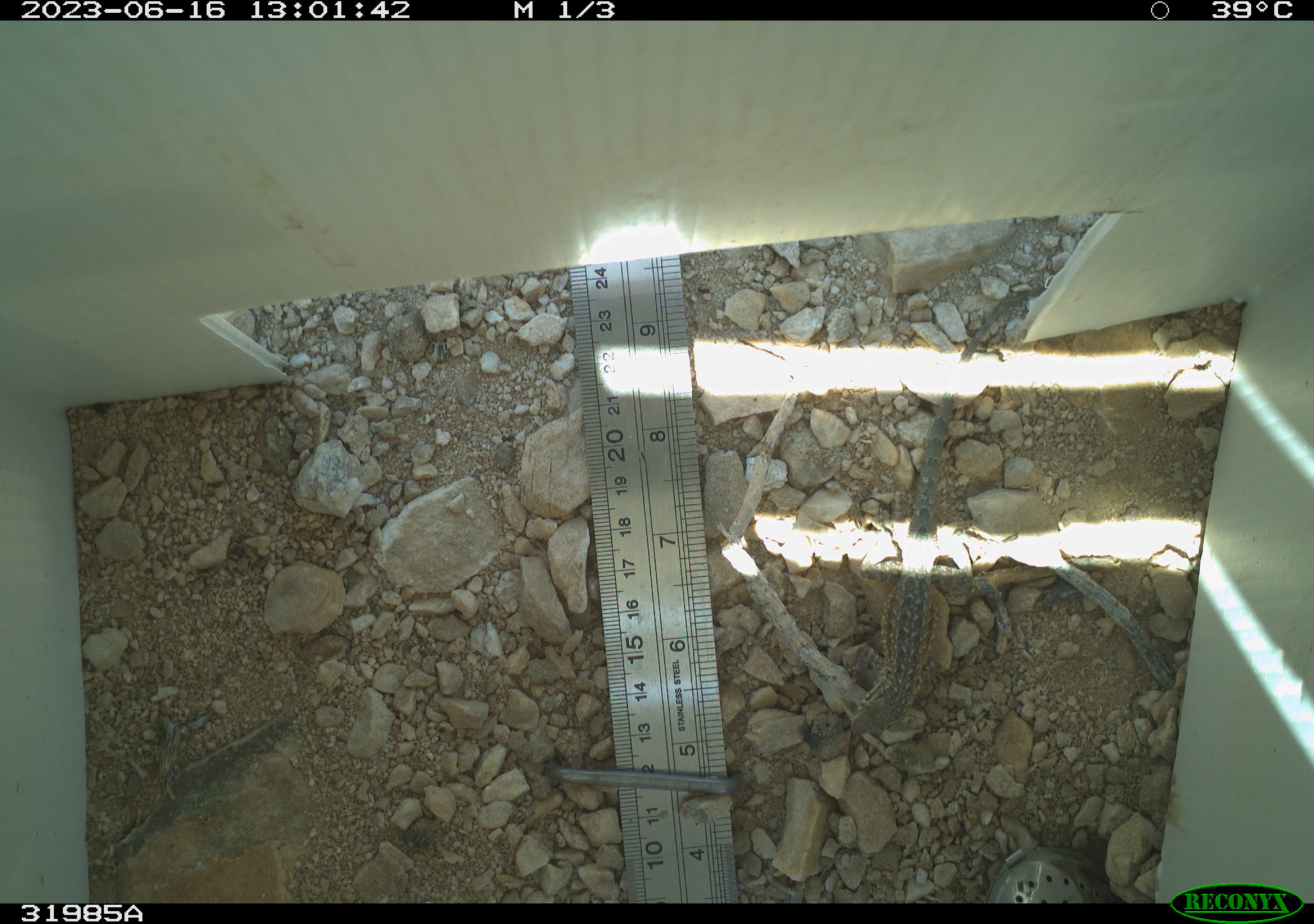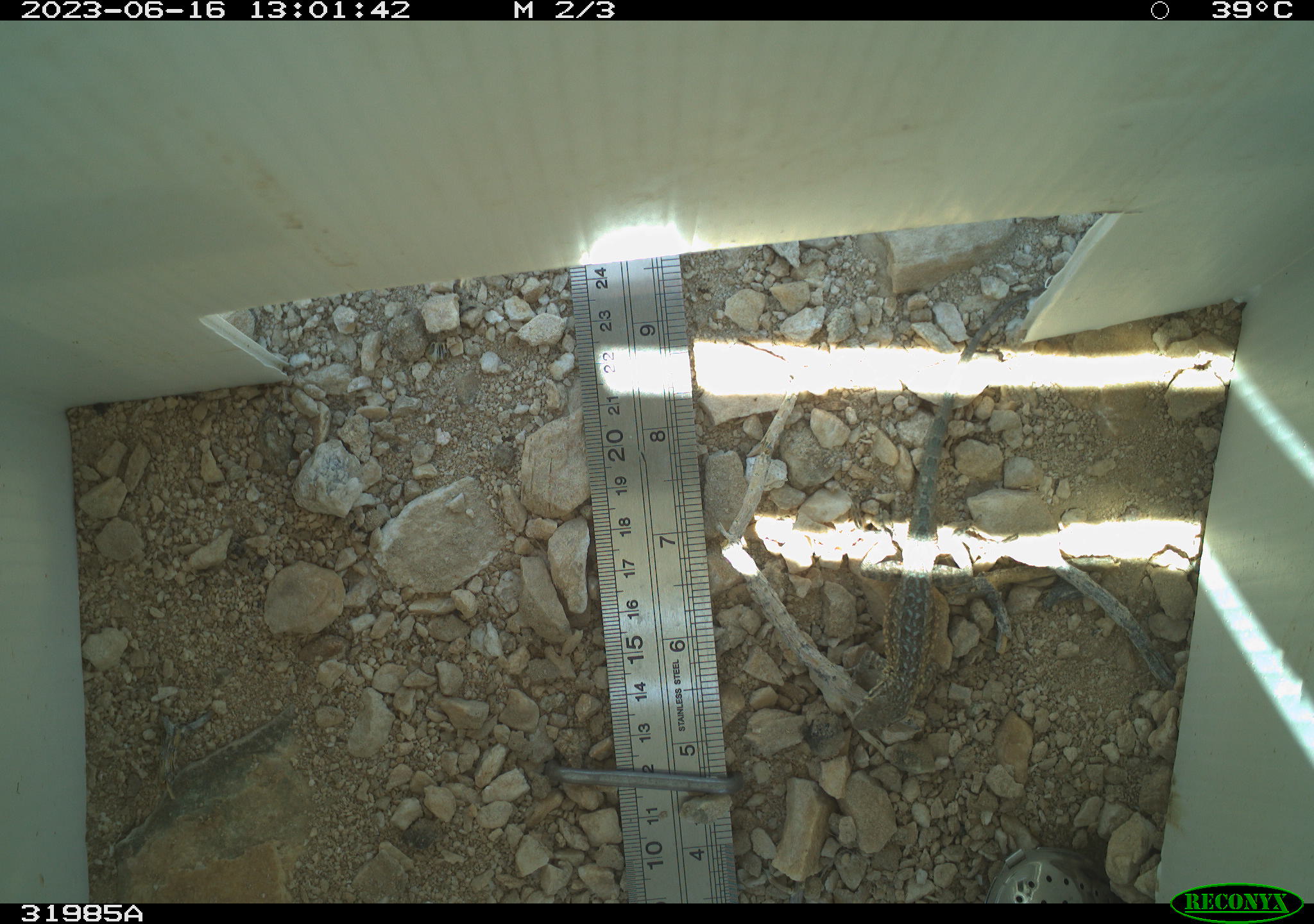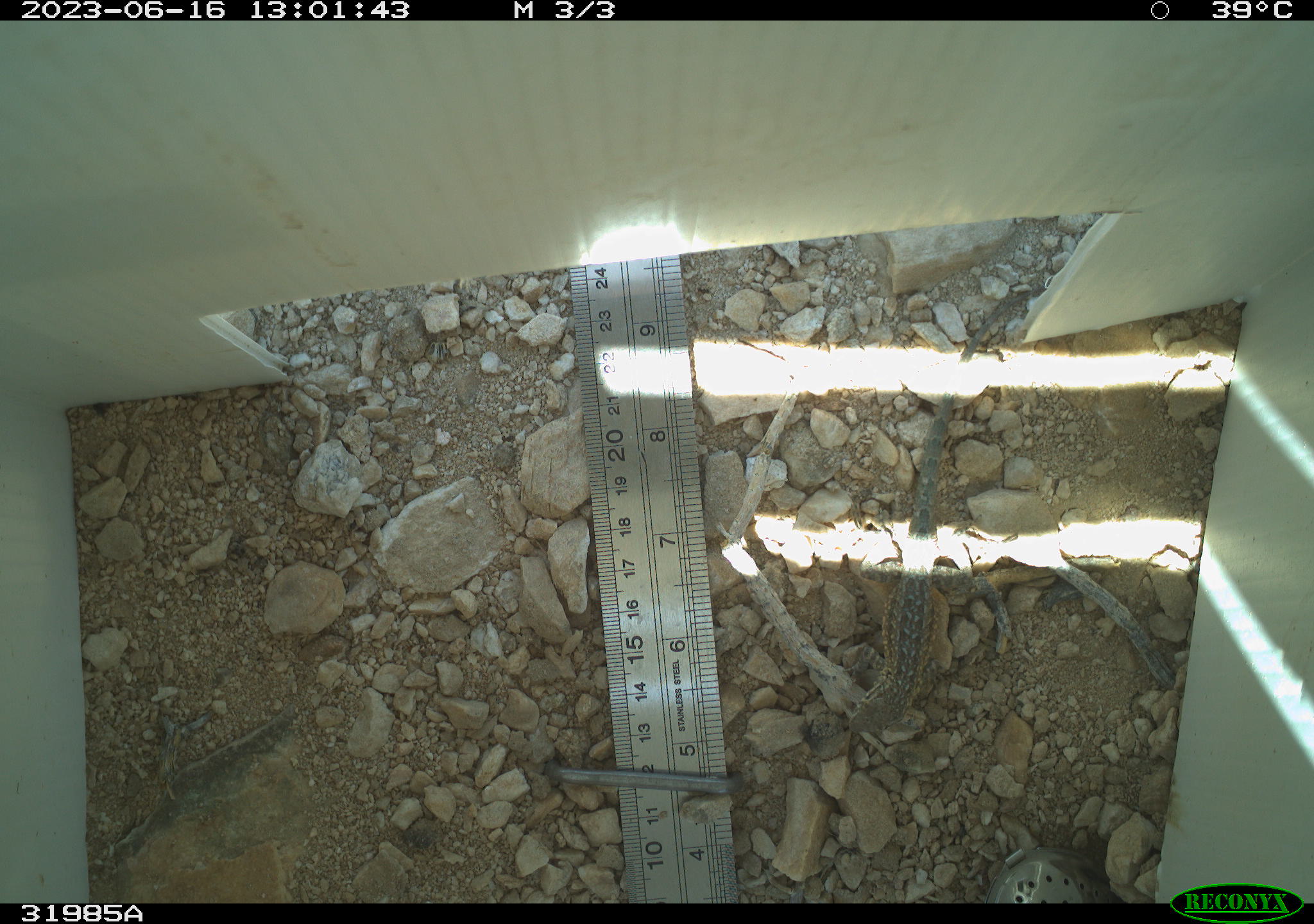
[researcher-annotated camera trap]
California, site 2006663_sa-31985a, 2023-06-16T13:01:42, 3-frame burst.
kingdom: Animalia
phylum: Chordata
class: Reptilia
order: Squamata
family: Phrynosomatidae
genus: Sceloporus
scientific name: Sceloporus graciosus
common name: common sagebrush lizard